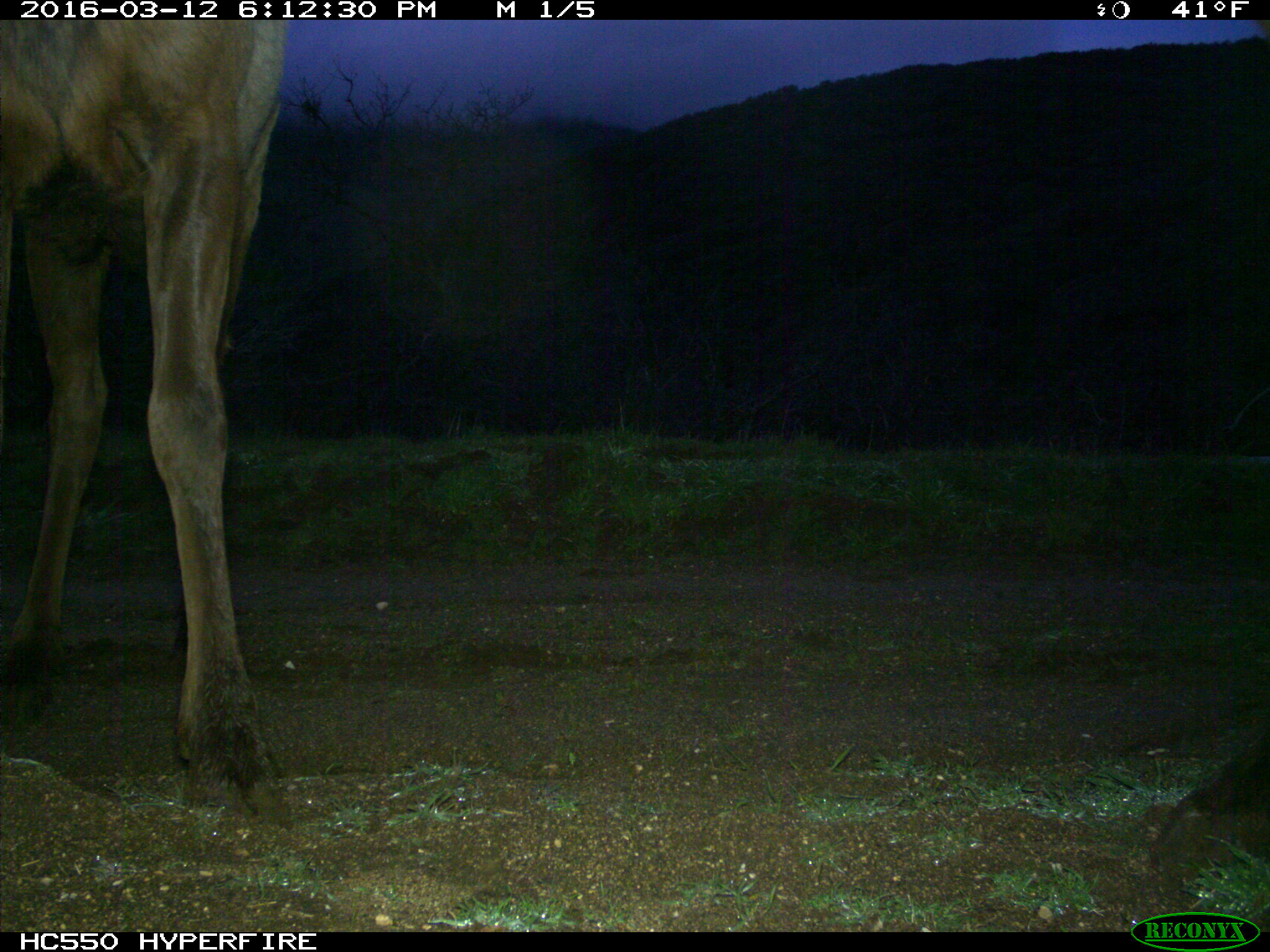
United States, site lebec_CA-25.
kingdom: Animalia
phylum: Chordata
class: Mammalia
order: Artiodactyla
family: Cervidae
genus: Cervus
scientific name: Cervus canadensis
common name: elk